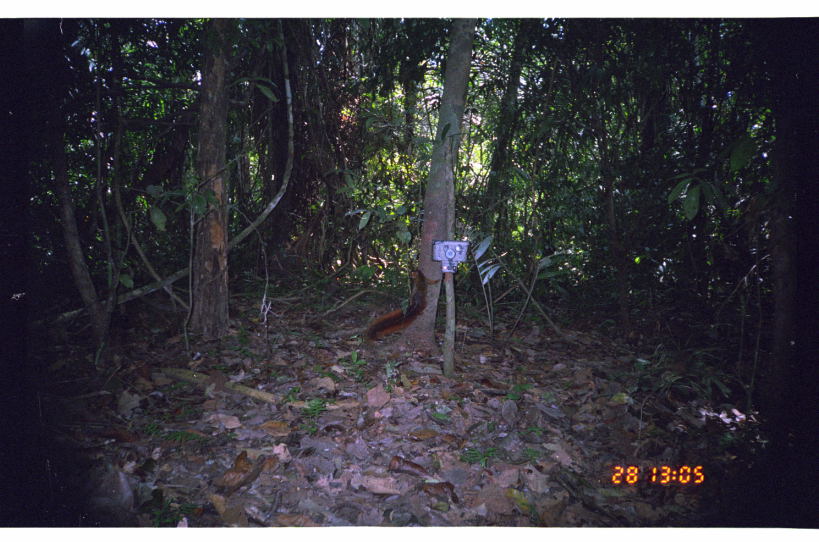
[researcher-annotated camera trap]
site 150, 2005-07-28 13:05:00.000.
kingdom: Animalia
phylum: Chordata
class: Mammalia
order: Rodentia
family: Sciuridae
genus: Sciurus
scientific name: Sciurus spadiceus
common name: southern amazon red squirrel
Sciurus spadiceus (southern amazon red squirrel).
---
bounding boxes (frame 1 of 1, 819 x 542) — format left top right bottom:
sciurus spadiceus: 361 267 440 345